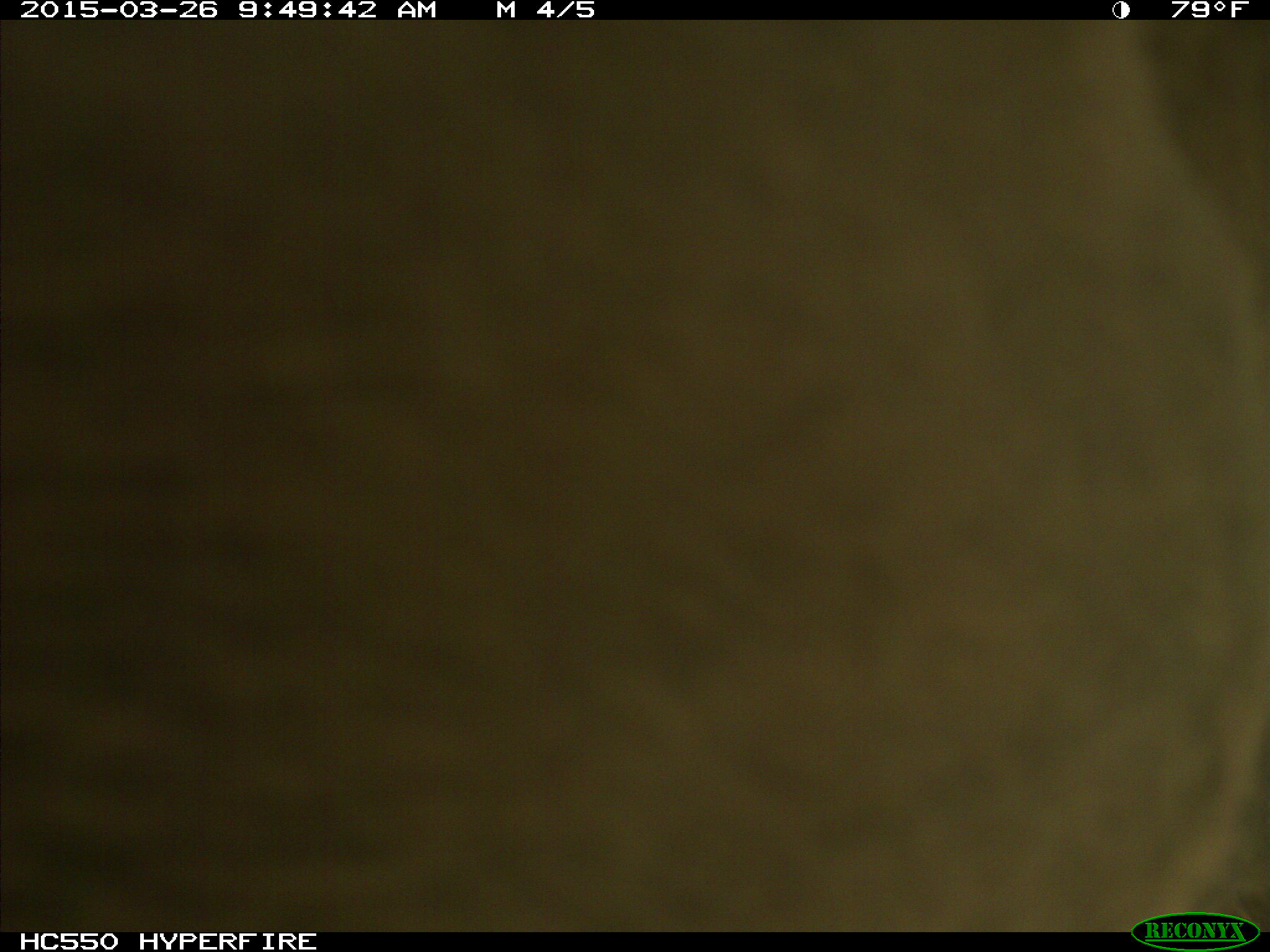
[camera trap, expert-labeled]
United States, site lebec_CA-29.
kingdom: Animalia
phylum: Chordata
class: Mammalia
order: Artiodactyla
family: Bovidae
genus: Bos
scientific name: Bos taurus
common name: domestic cow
Bos taurus (domestic cow).